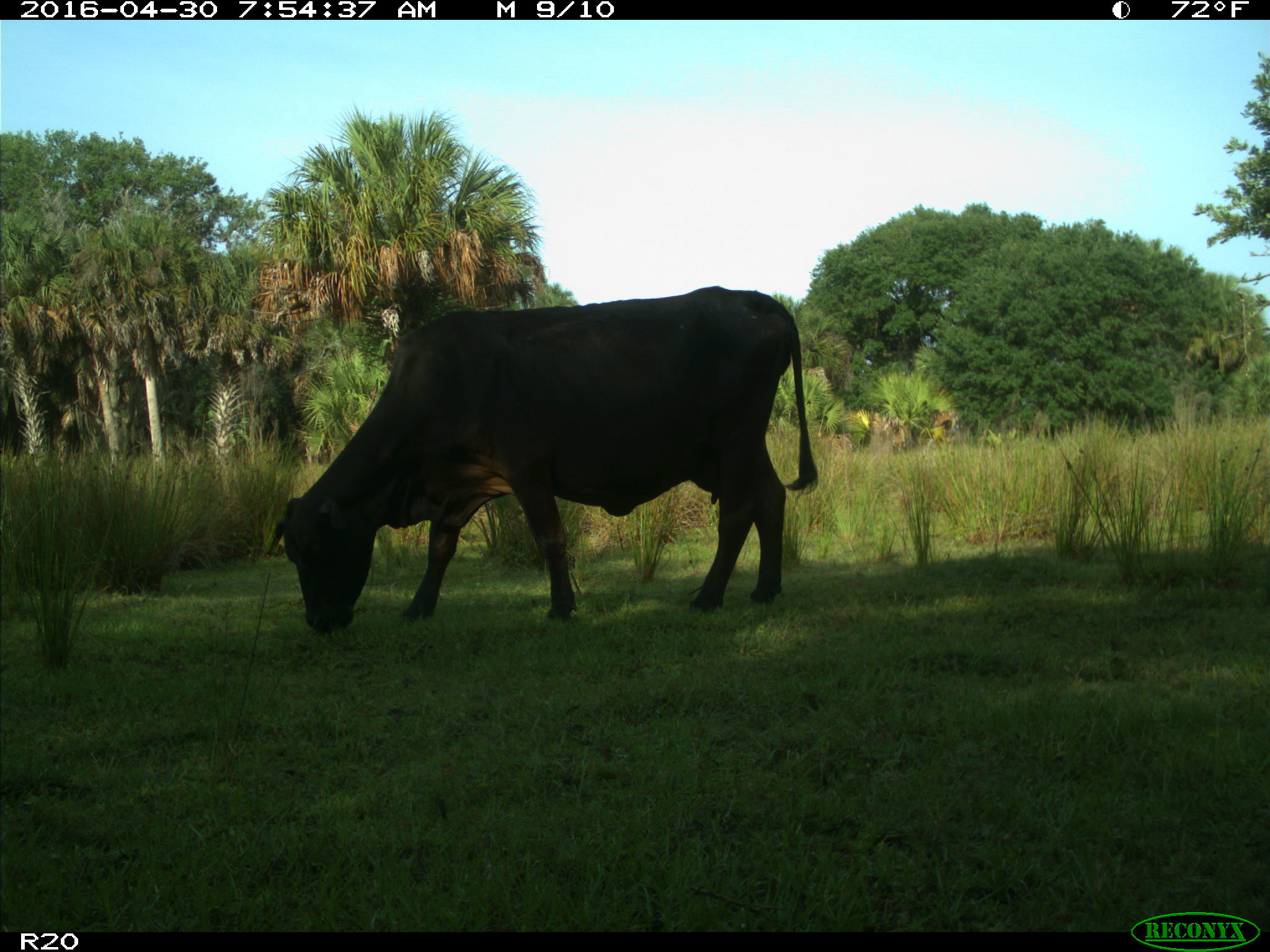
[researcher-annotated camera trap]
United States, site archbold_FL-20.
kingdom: Animalia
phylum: Chordata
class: Mammalia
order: Artiodactyla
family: Bovidae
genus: Bos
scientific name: Bos taurus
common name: domestic cow